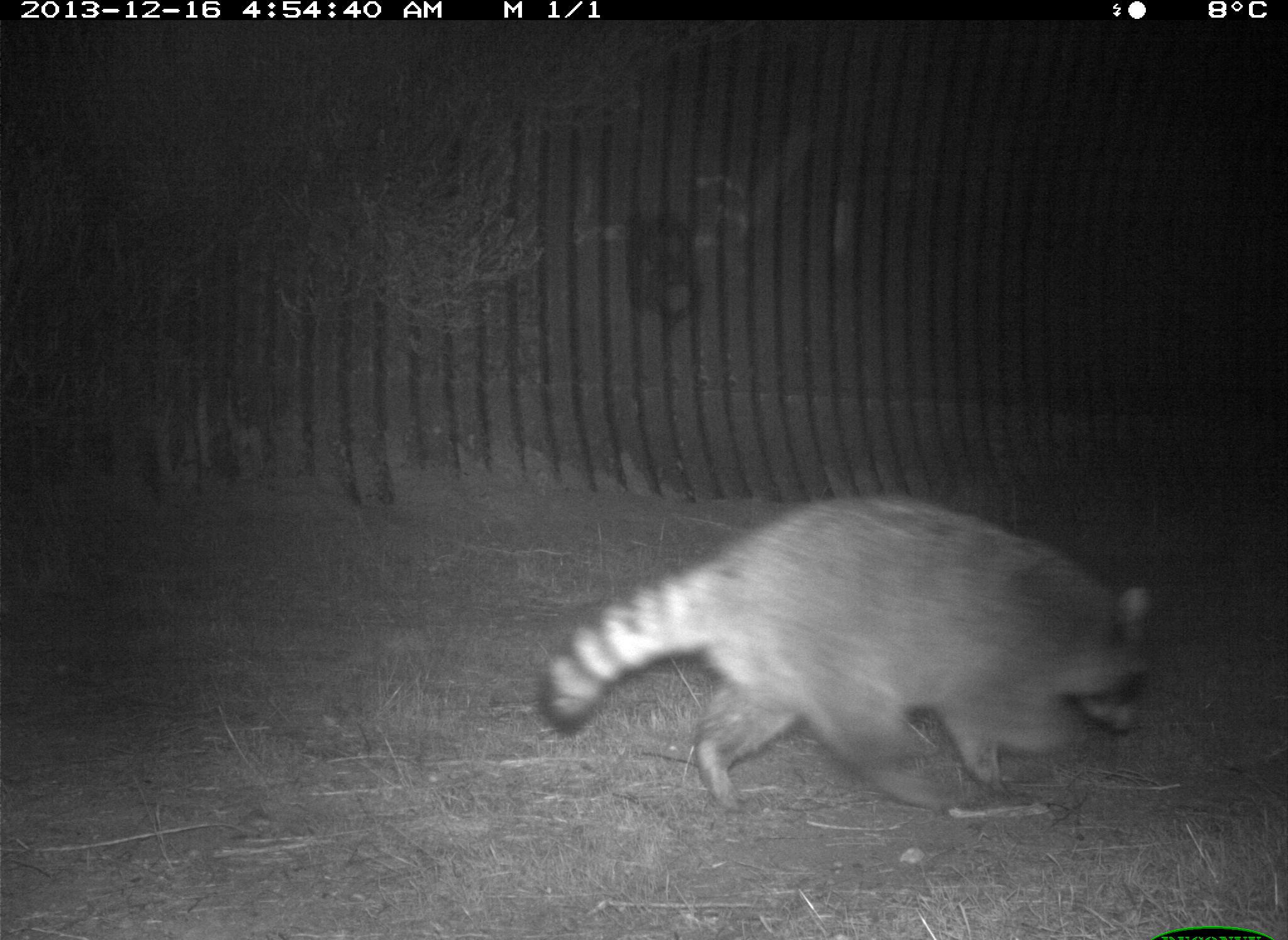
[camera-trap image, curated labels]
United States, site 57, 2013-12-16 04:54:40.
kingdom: Animalia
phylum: Chordata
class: Mammalia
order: Carnivora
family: Procyonidae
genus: Procyon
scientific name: Procyon lotor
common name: raccoon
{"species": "raccoon (Procyon lotor)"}